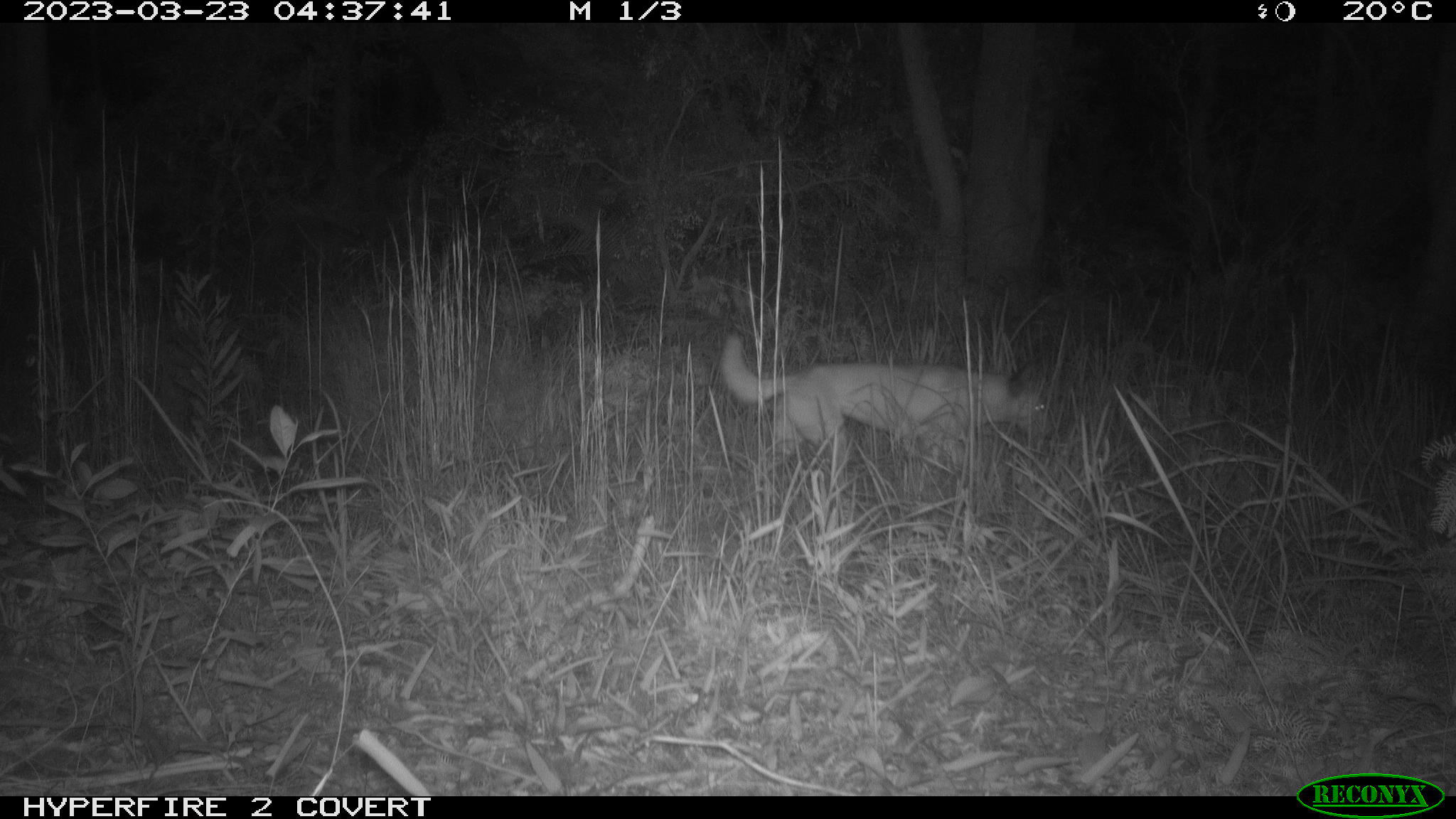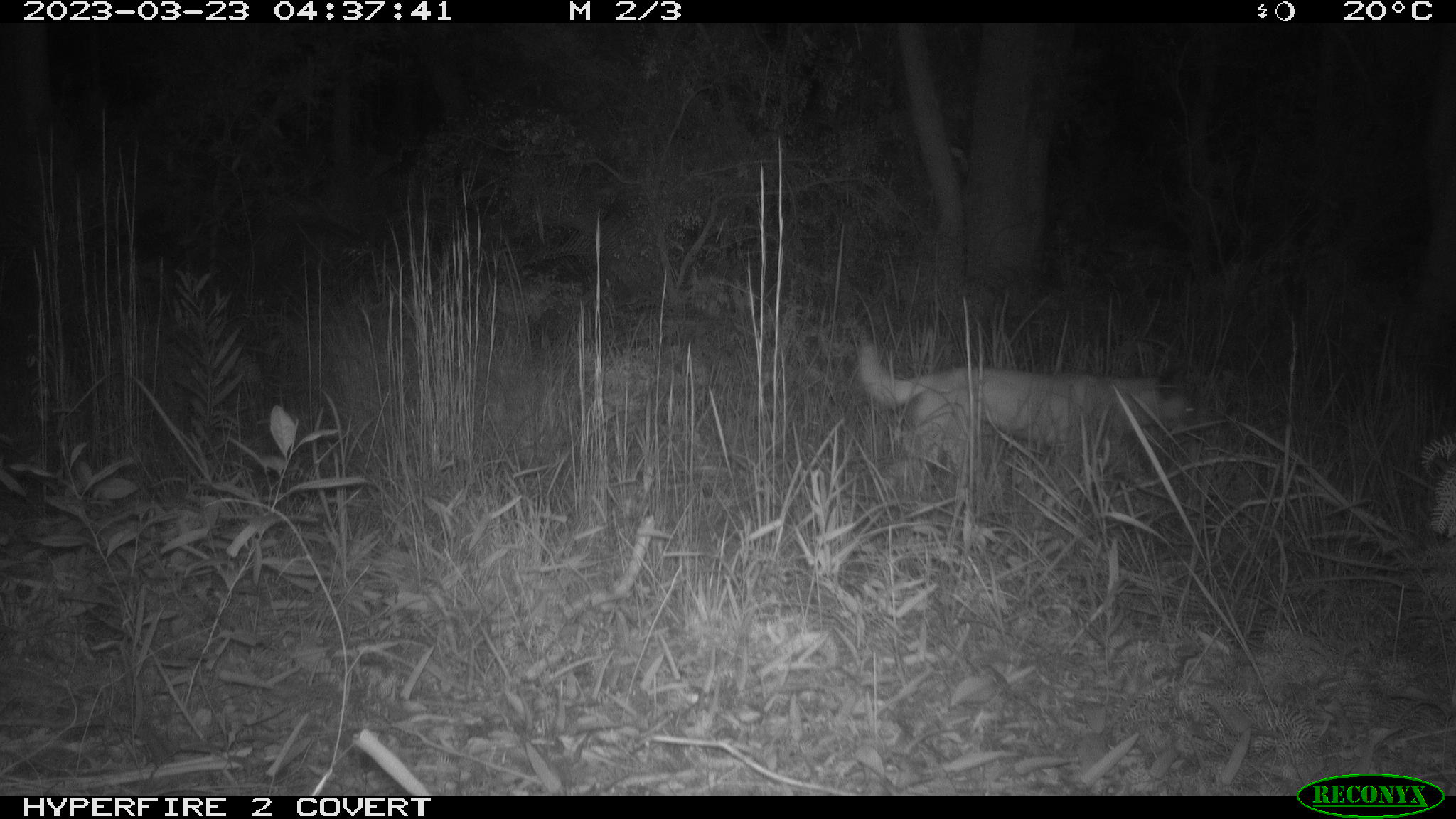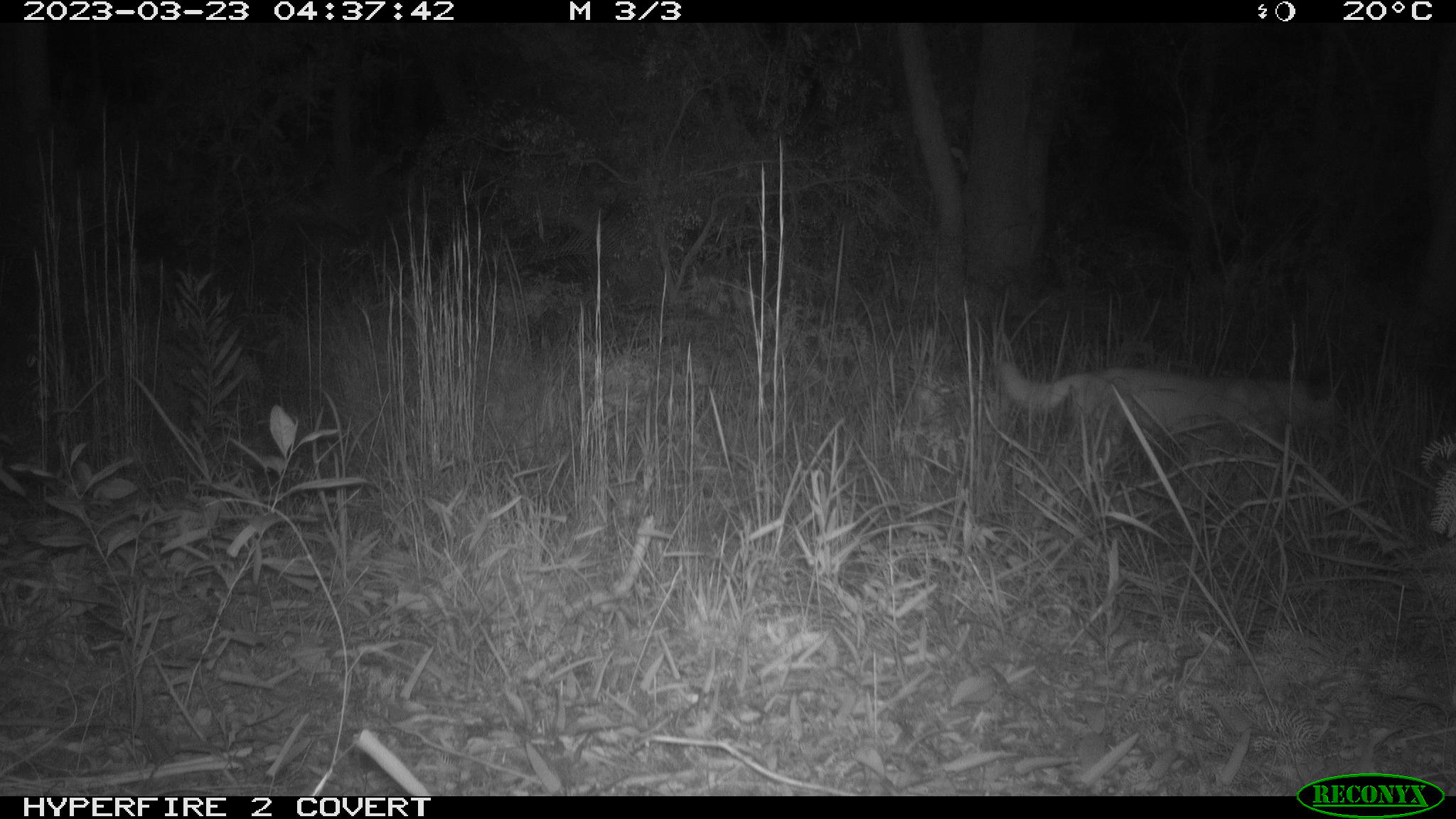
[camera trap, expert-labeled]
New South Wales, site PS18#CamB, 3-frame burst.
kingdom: Animalia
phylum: Chordata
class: Mammalia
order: Carnivora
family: Canidae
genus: Canis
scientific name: Canis familiaris dingo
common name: dingo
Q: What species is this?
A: Dingo (Canis familiaris dingo).